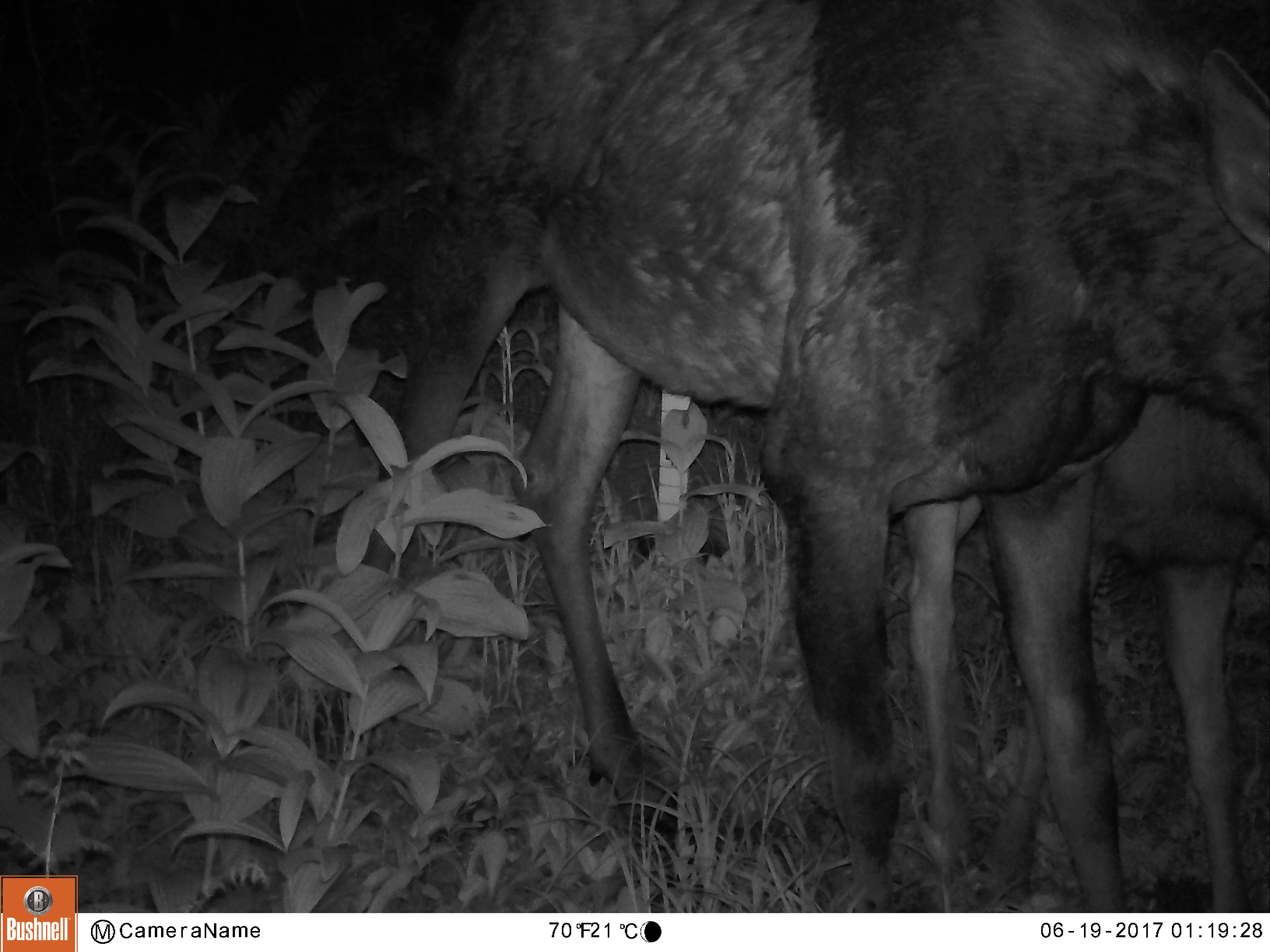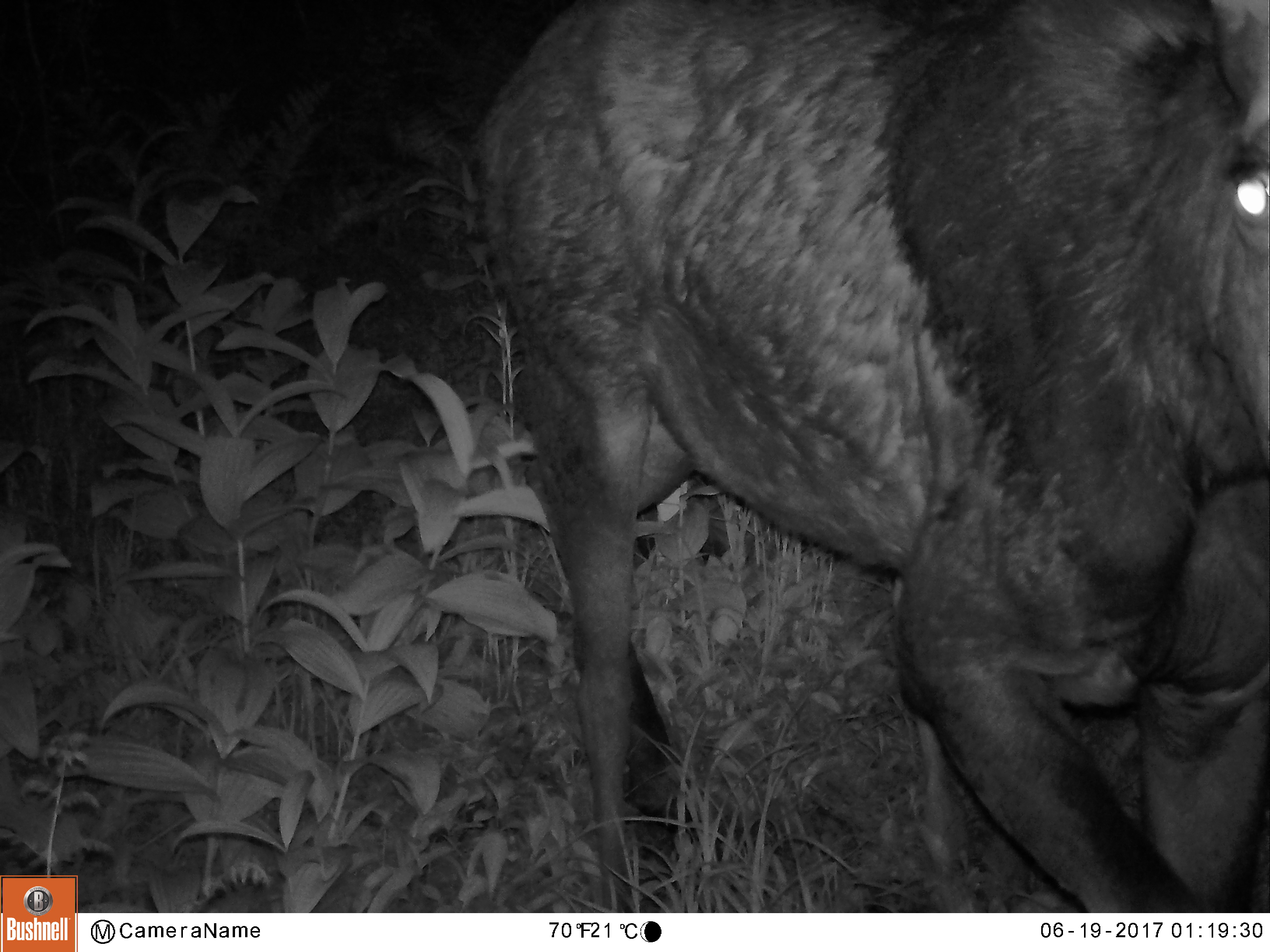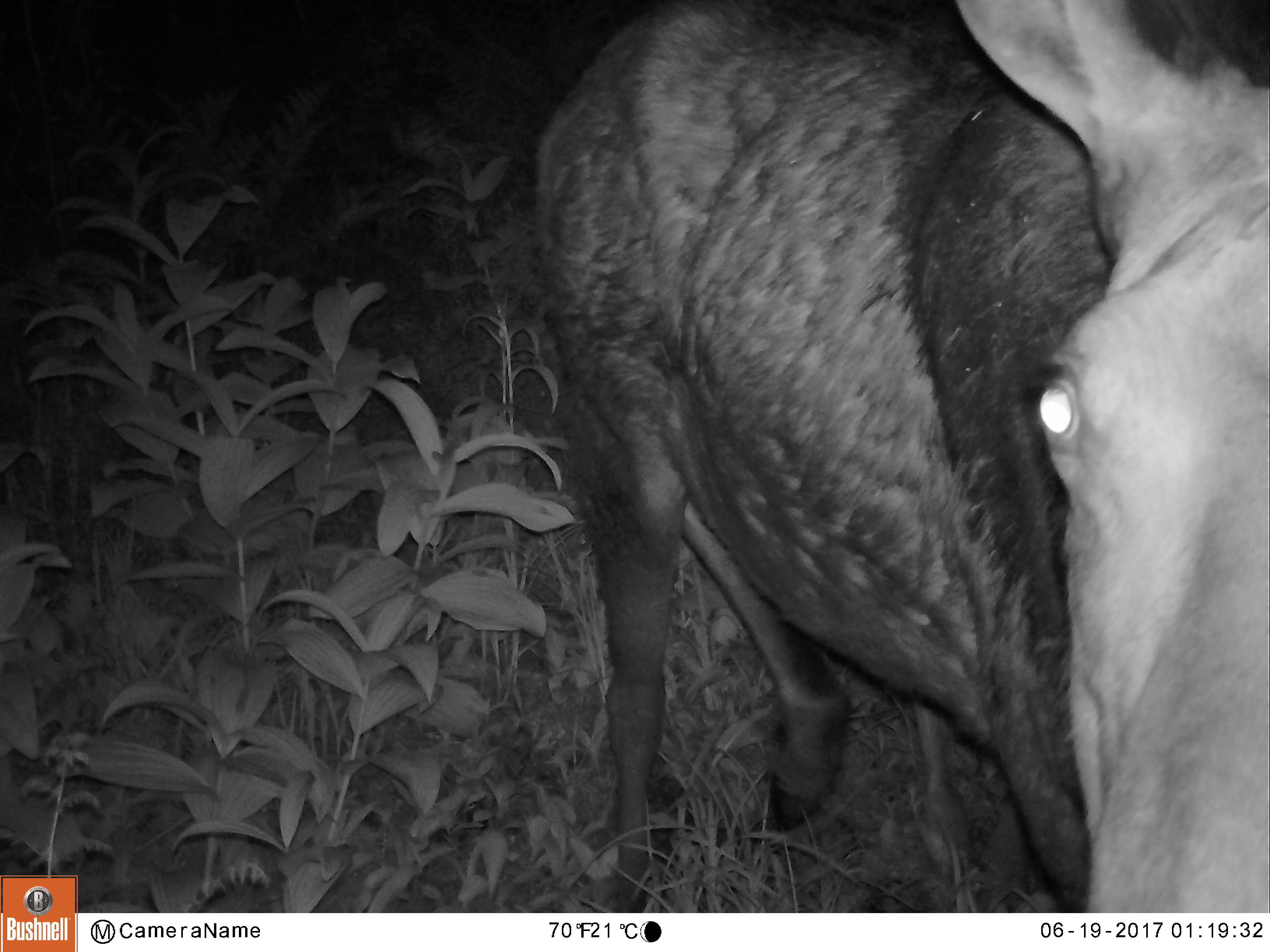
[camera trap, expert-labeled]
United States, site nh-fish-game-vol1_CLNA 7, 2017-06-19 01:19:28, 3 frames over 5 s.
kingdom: Animalia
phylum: Chordata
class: Mammalia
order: Artiodactyla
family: Cervidae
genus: Alces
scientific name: Alces alces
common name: moose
Moose (Alces alces).